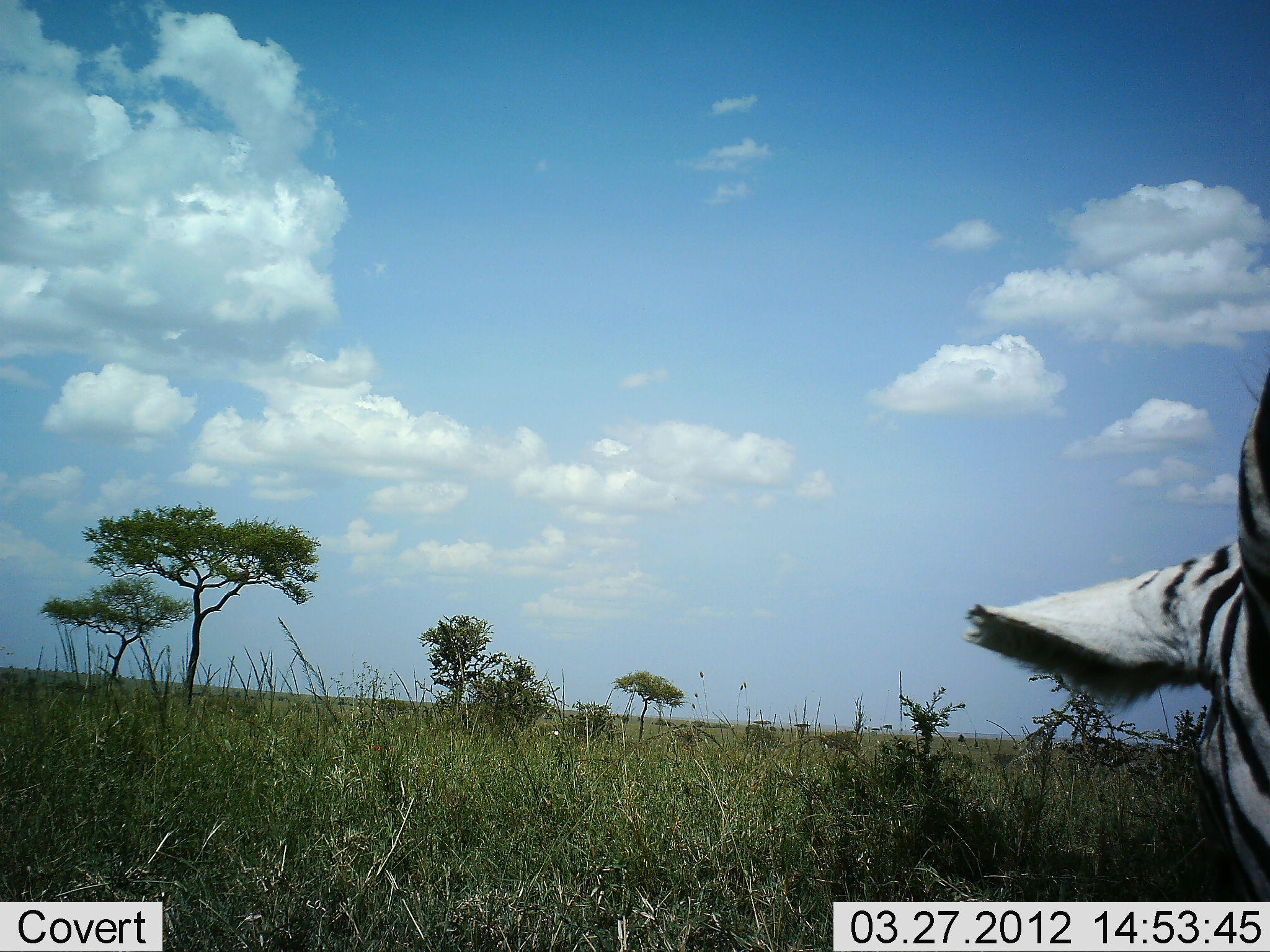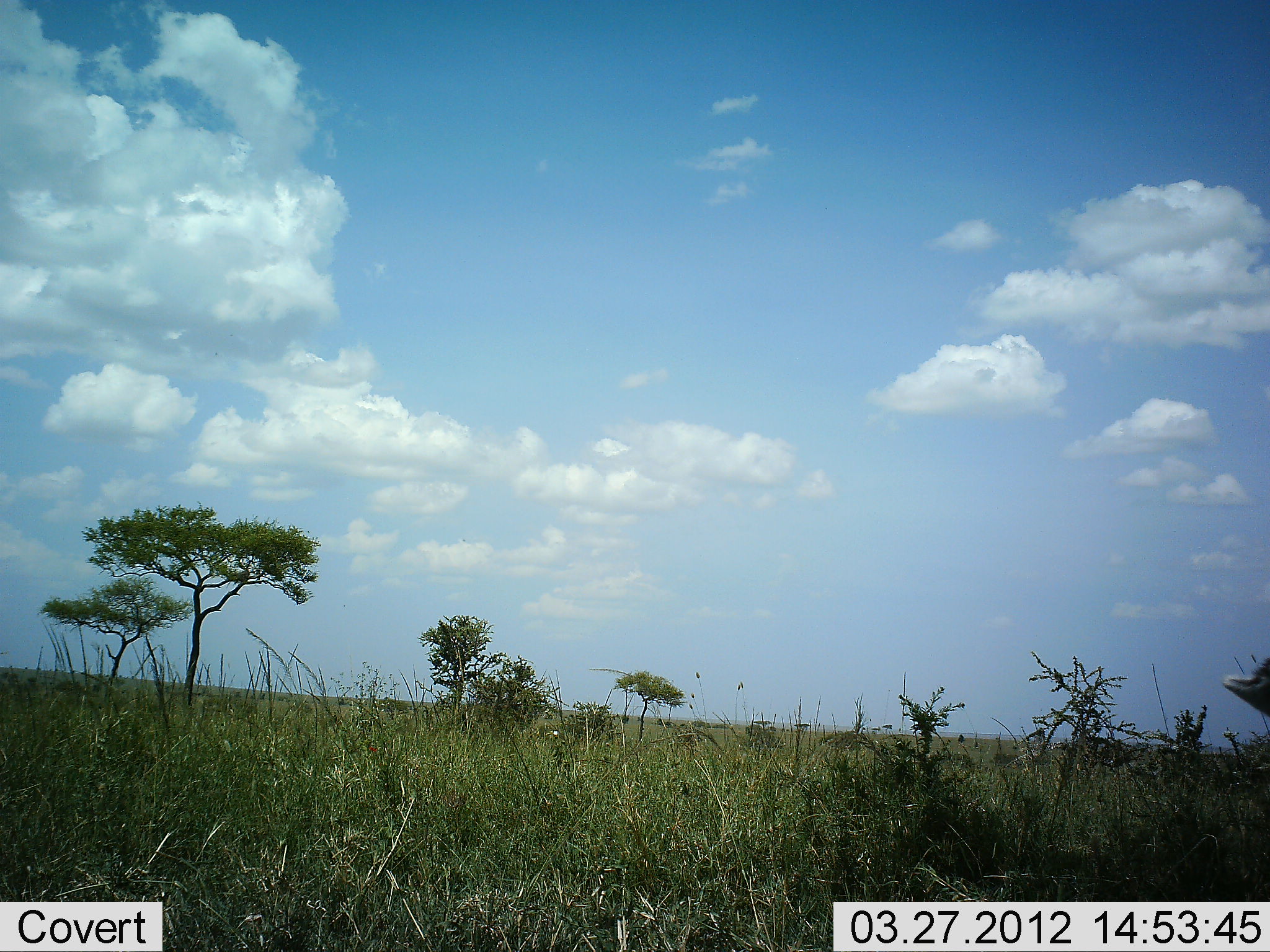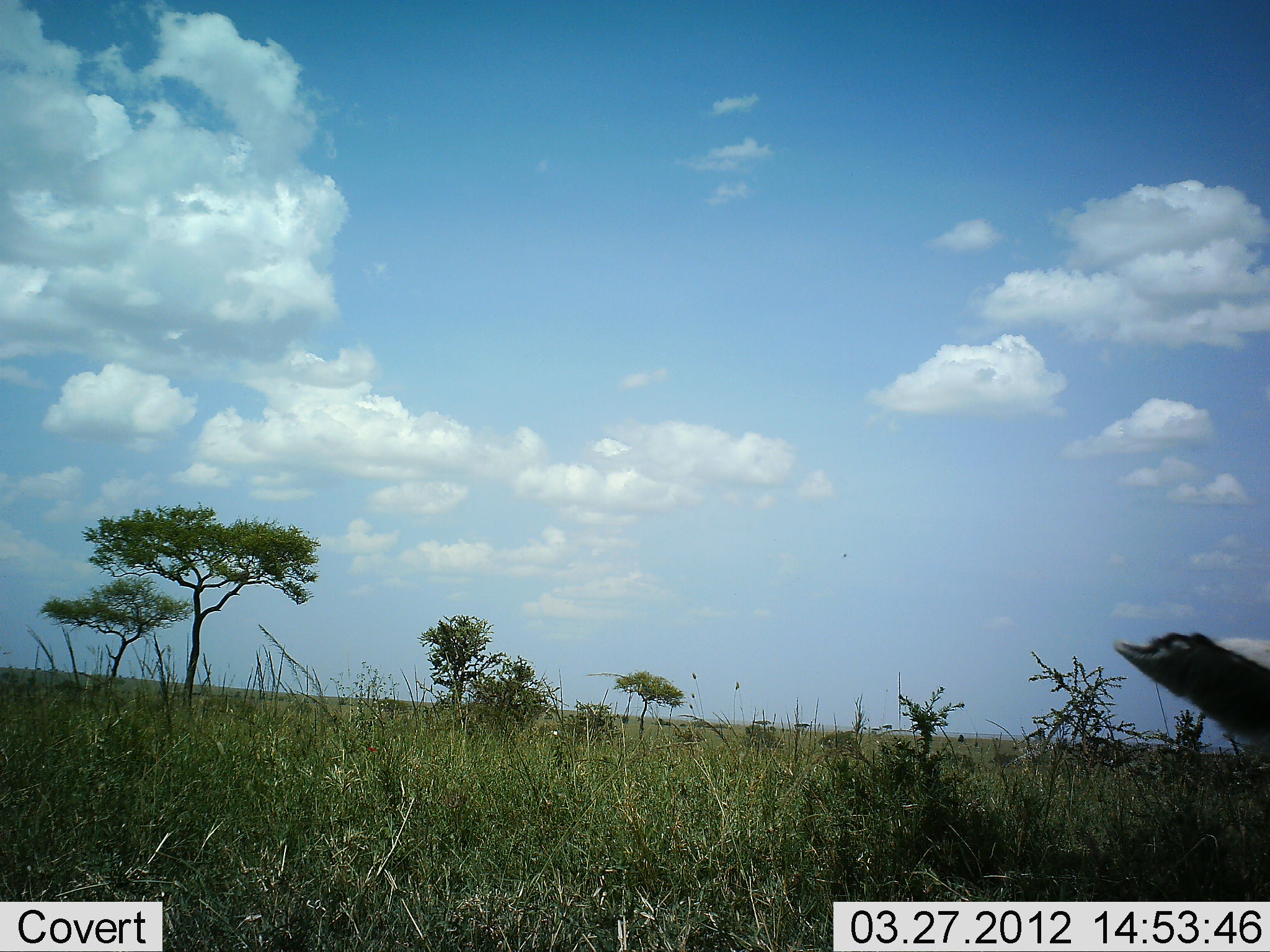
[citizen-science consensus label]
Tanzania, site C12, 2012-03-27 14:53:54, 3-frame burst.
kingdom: Animalia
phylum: Chordata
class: Mammalia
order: Perissodactyla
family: Equidae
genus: Equus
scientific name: Equus quagga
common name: plains zebra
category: zebra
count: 1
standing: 31%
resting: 15%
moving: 38%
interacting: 0%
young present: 0%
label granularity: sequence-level